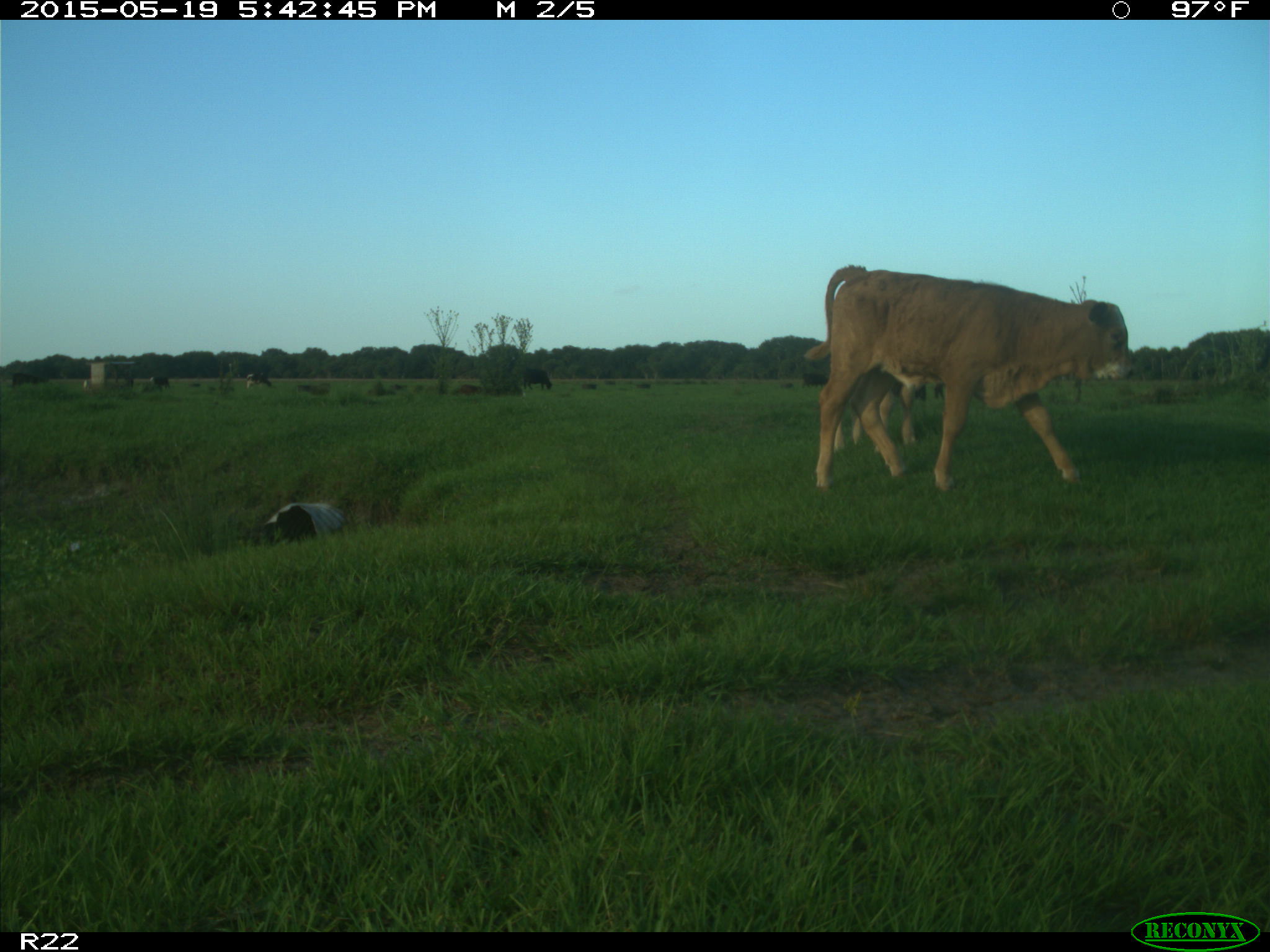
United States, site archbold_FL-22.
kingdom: Animalia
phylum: Chordata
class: Mammalia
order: Artiodactyla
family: Bovidae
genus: Bos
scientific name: Bos taurus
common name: domestic cow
Bos taurus (domestic cow).